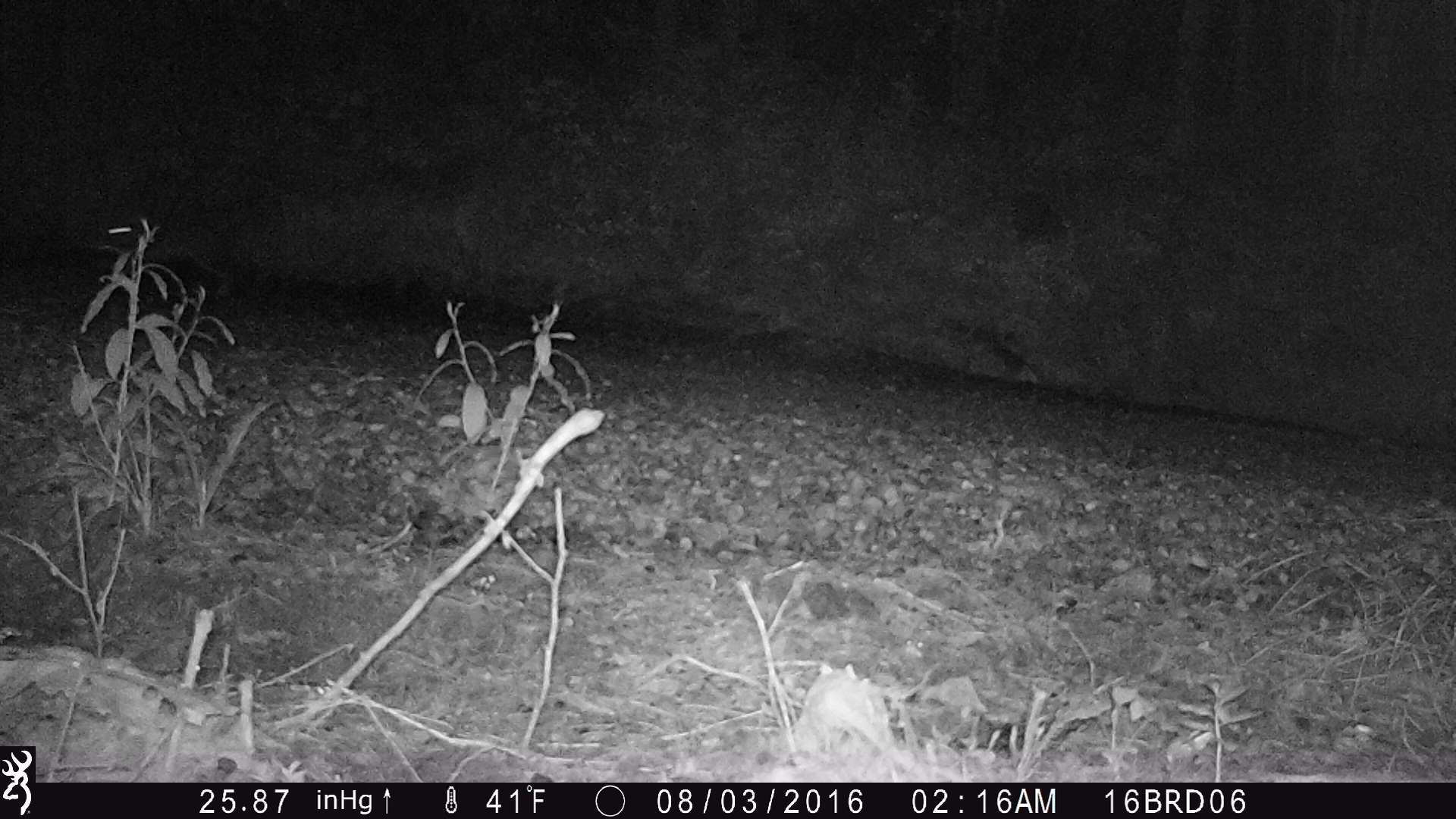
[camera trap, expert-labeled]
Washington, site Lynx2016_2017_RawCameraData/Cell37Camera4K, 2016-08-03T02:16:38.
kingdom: Animalia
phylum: Chordata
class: Mammalia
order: Lagomorpha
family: Leporidae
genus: Lepus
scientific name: Lepus americanus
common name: snowshoe hare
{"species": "Lepus americanus (snowshoe hare)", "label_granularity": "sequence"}